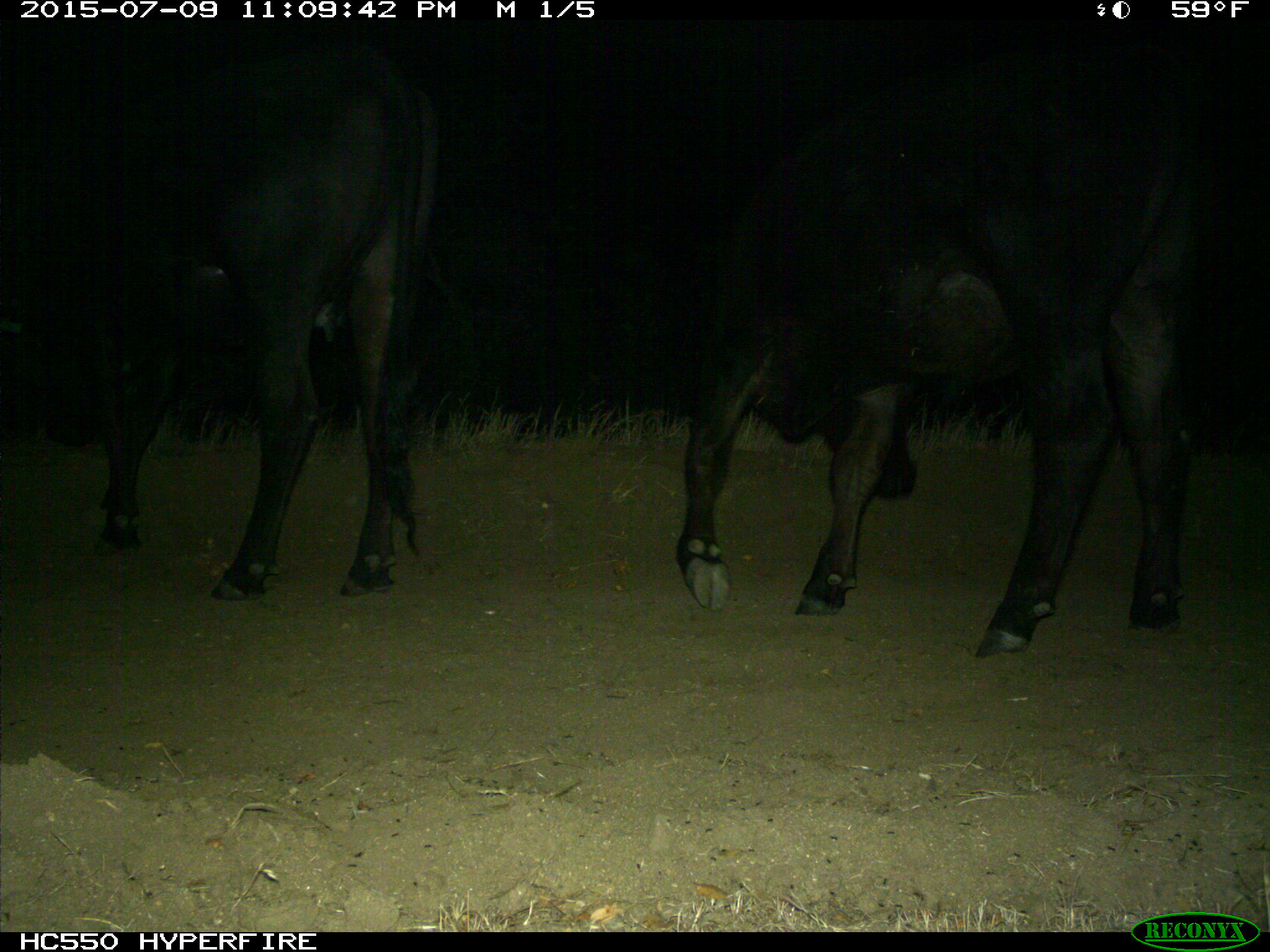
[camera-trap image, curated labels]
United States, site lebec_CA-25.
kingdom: Animalia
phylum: Chordata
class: Mammalia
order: Artiodactyla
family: Bovidae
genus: Bos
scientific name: Bos taurus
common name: domestic cow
Bos taurus (domestic cow).